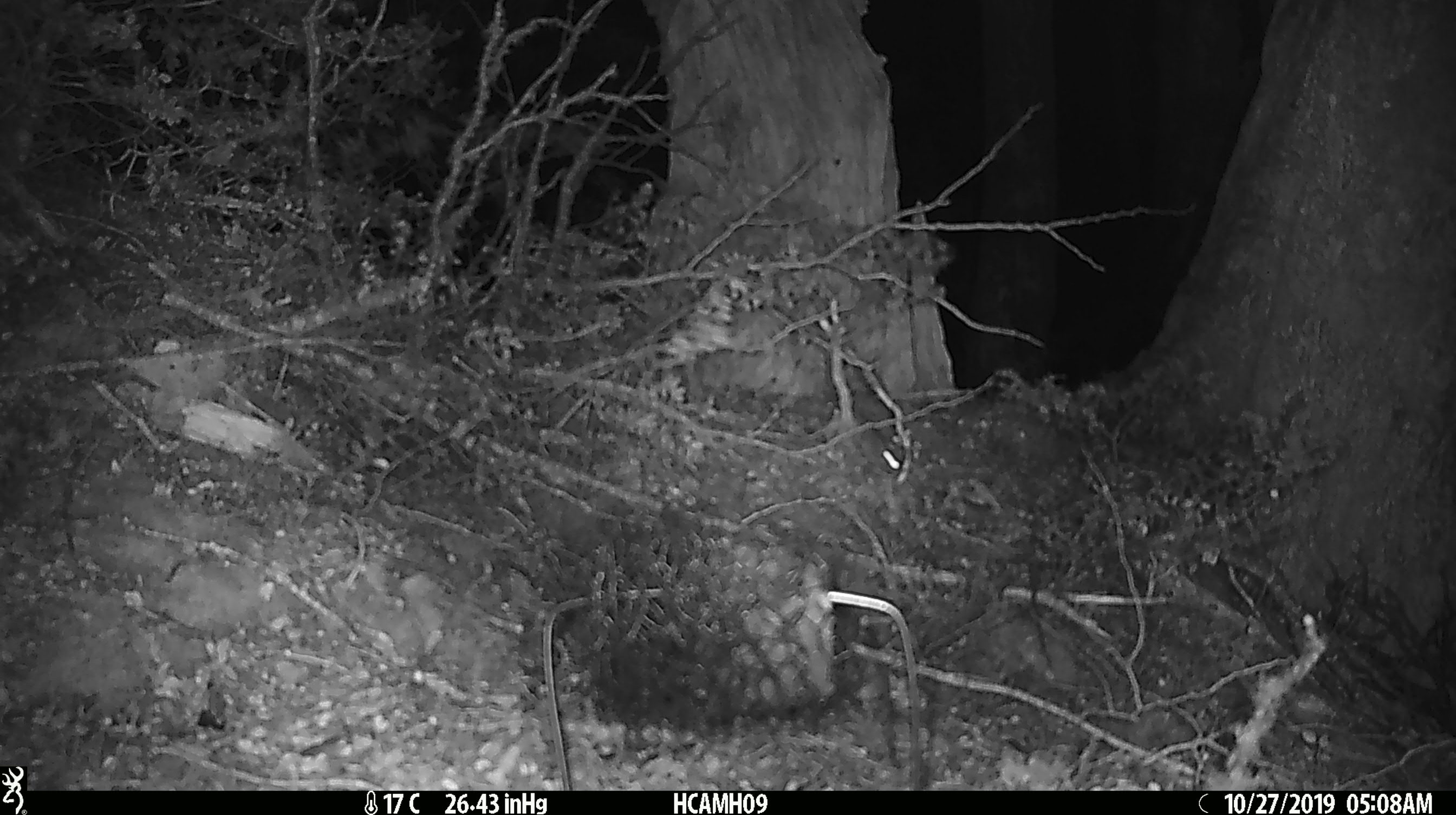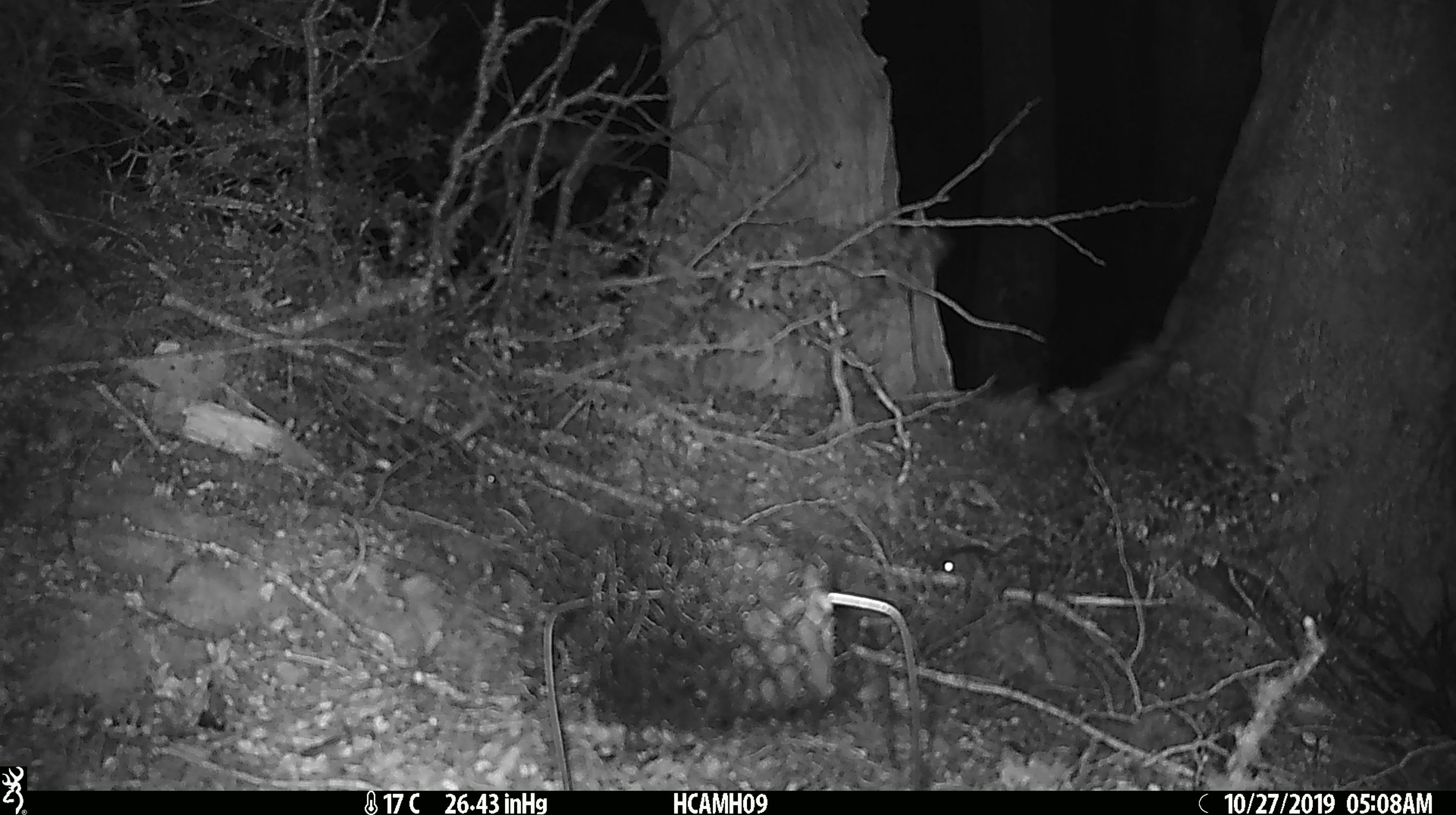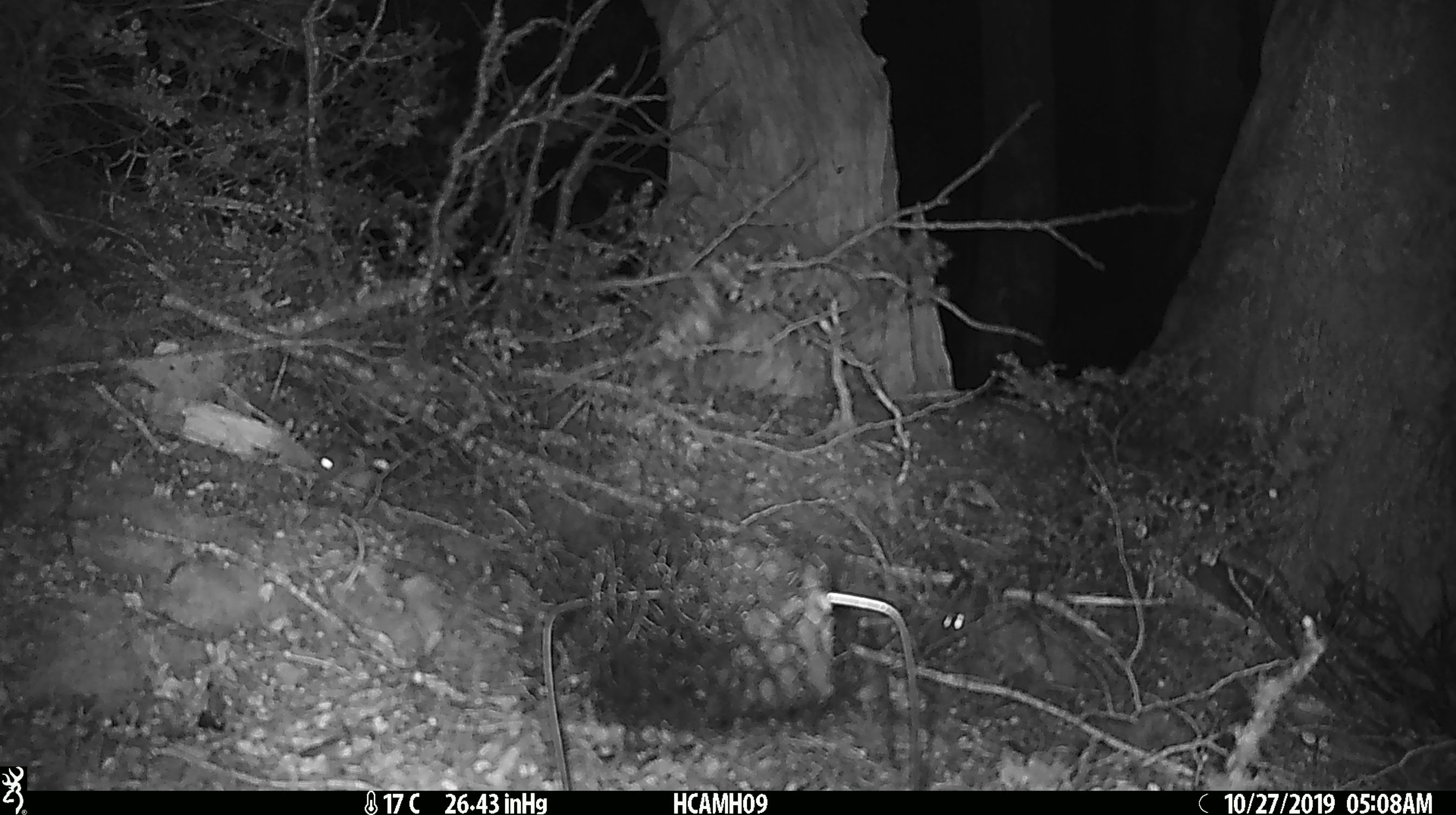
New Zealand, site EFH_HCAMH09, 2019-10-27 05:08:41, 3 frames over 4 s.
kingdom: Animalia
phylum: Chordata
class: Mammalia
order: Rodentia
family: Muridae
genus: Mus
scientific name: Mus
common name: mouse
Mouse (Mus).